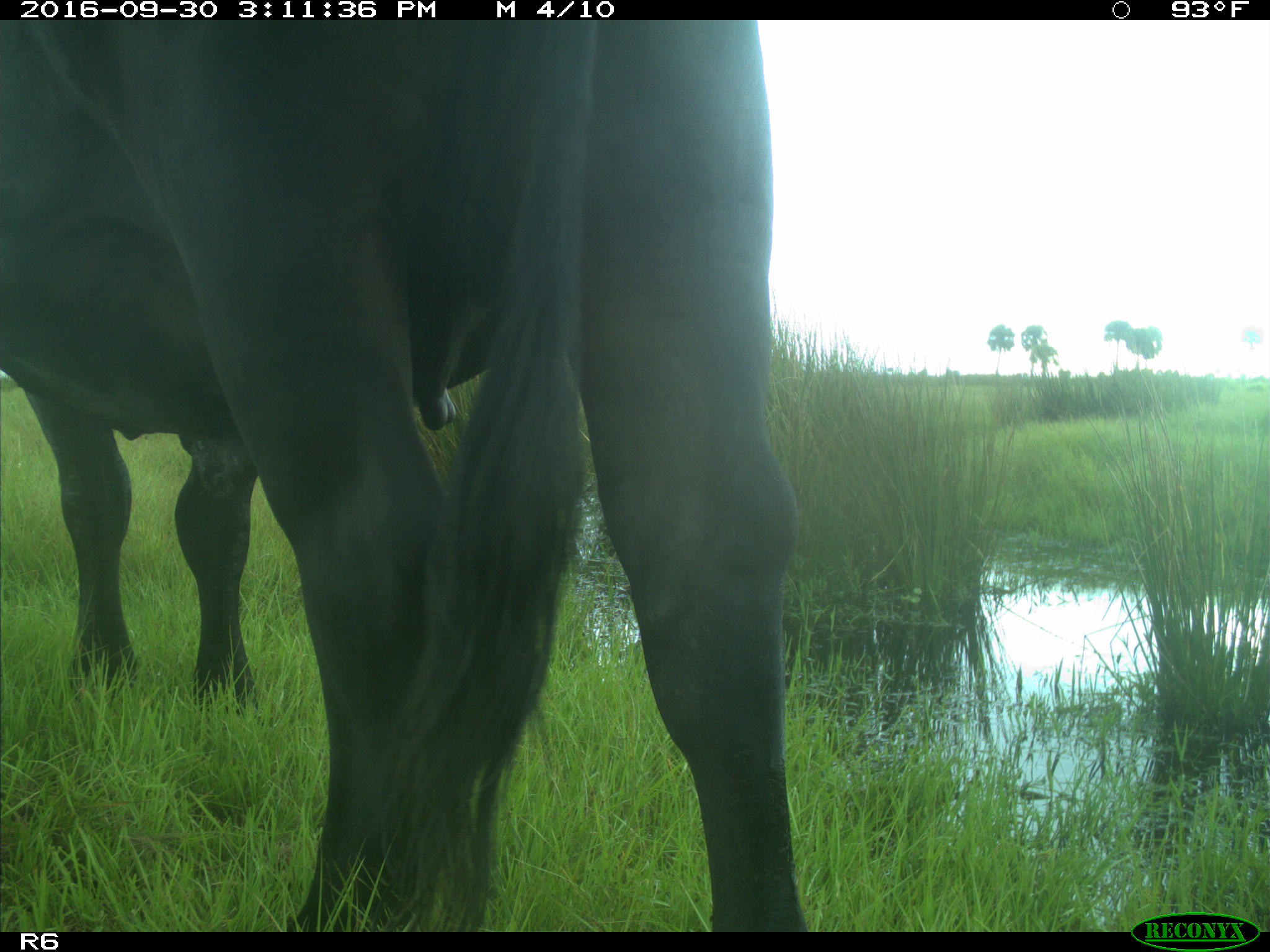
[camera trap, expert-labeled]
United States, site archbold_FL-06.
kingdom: Animalia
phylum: Chordata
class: Mammalia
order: Artiodactyla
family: Bovidae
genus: Bos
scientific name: Bos taurus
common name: domestic cow